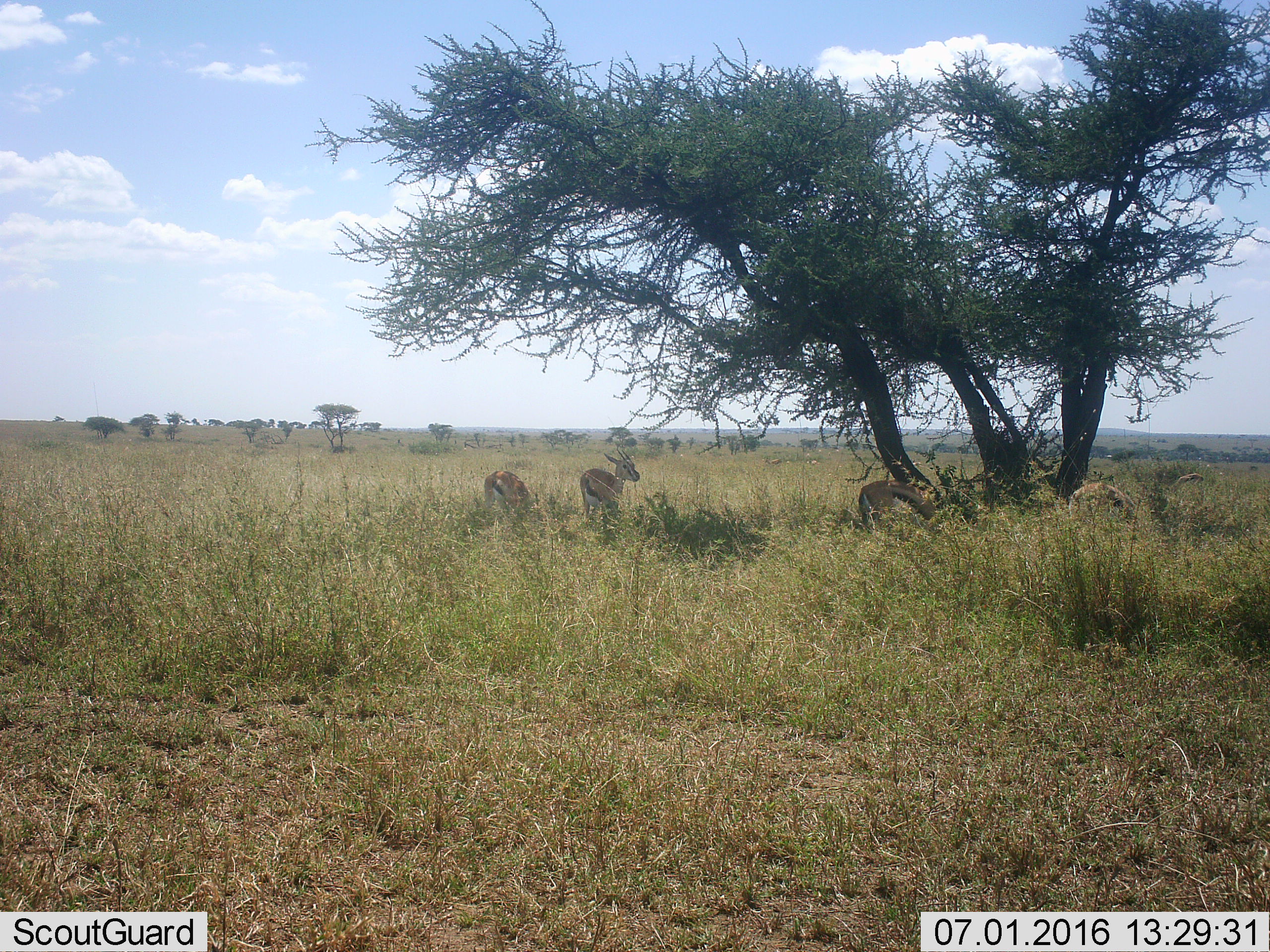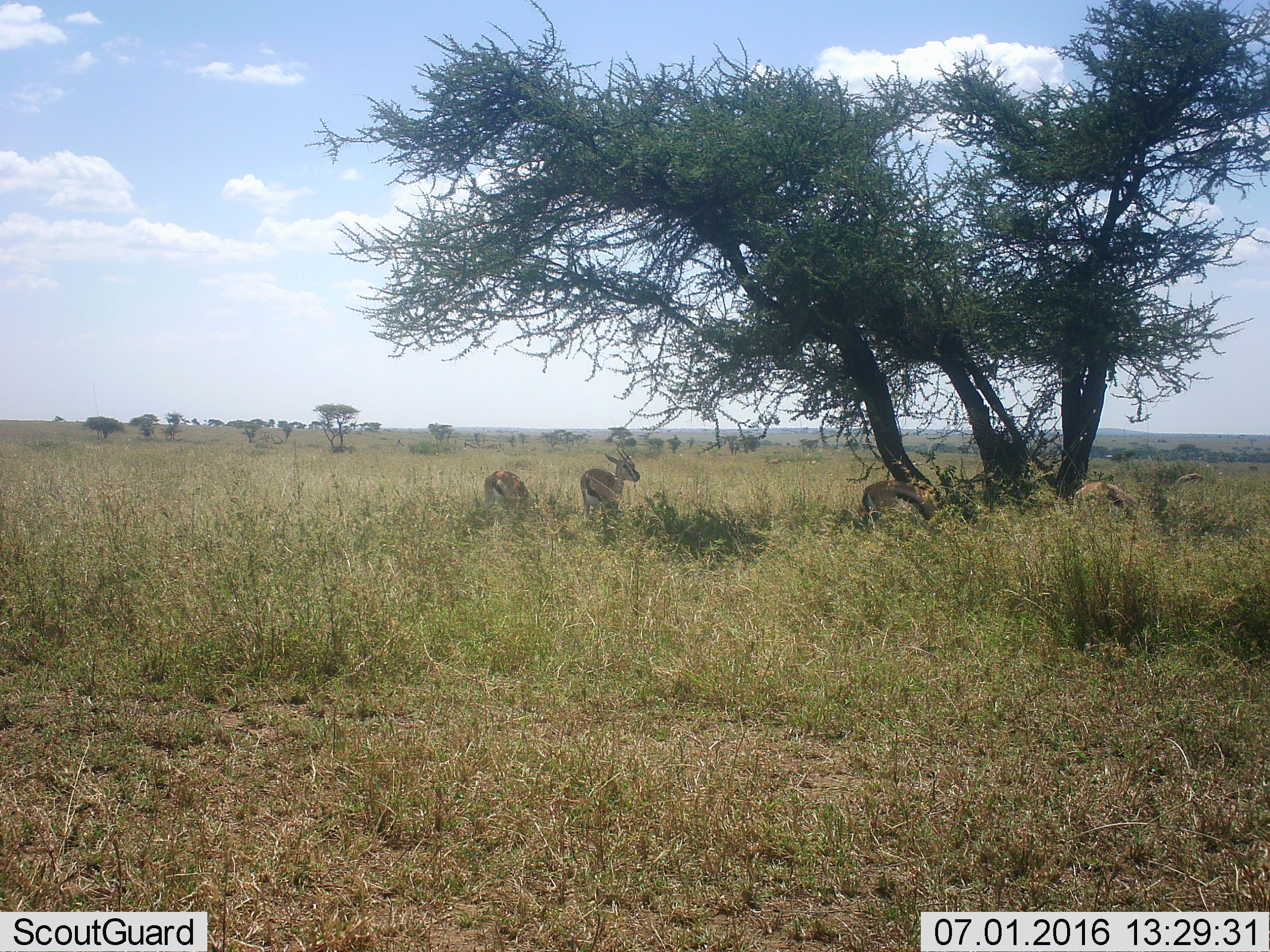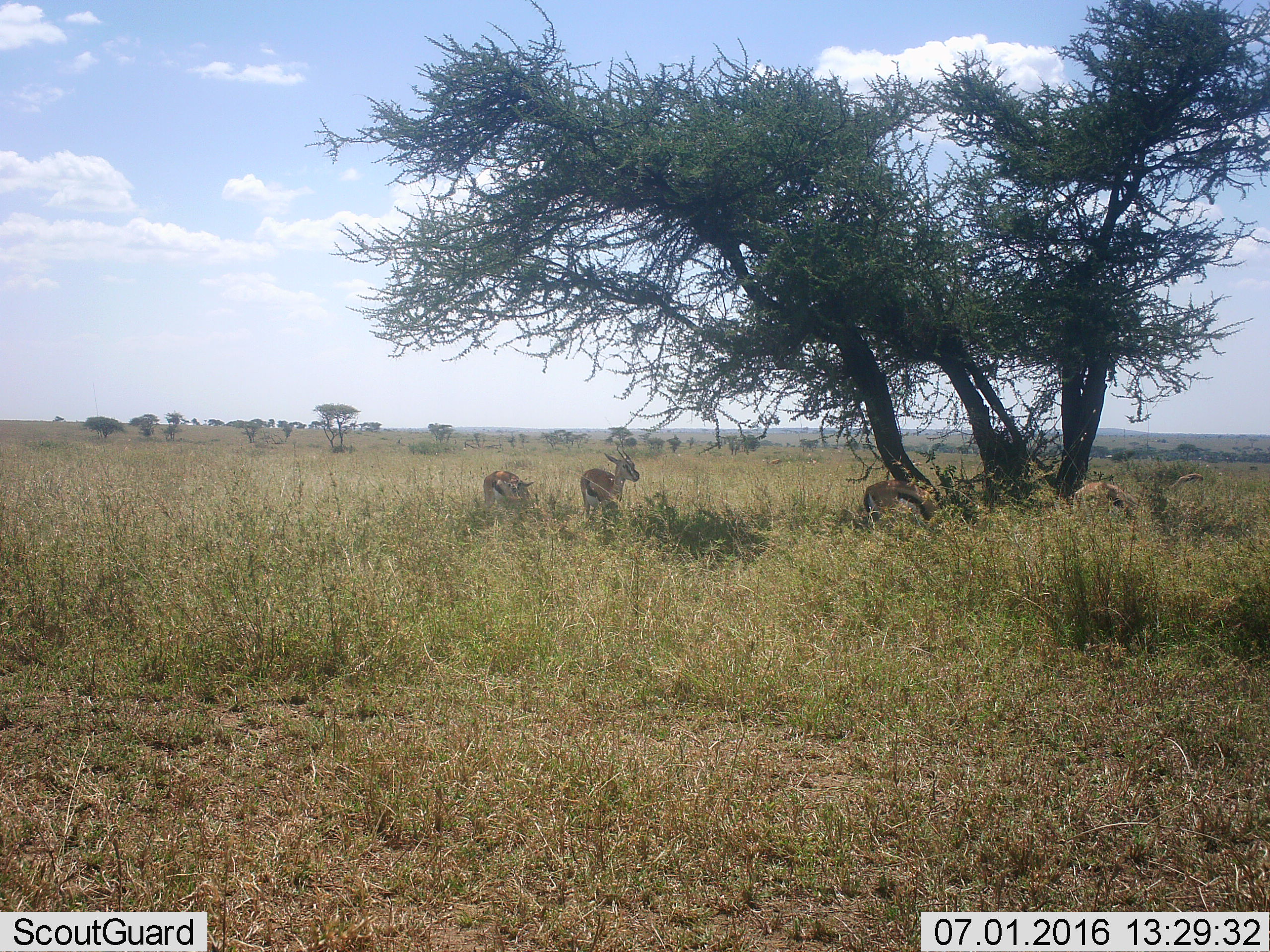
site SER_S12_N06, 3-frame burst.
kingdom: Animalia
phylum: Chordata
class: Mammalia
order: Artiodactyla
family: Bovidae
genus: Eudorcas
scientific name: Eudorcas thomsonii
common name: thomson's gazelle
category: gazellethomsons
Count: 5.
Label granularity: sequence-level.